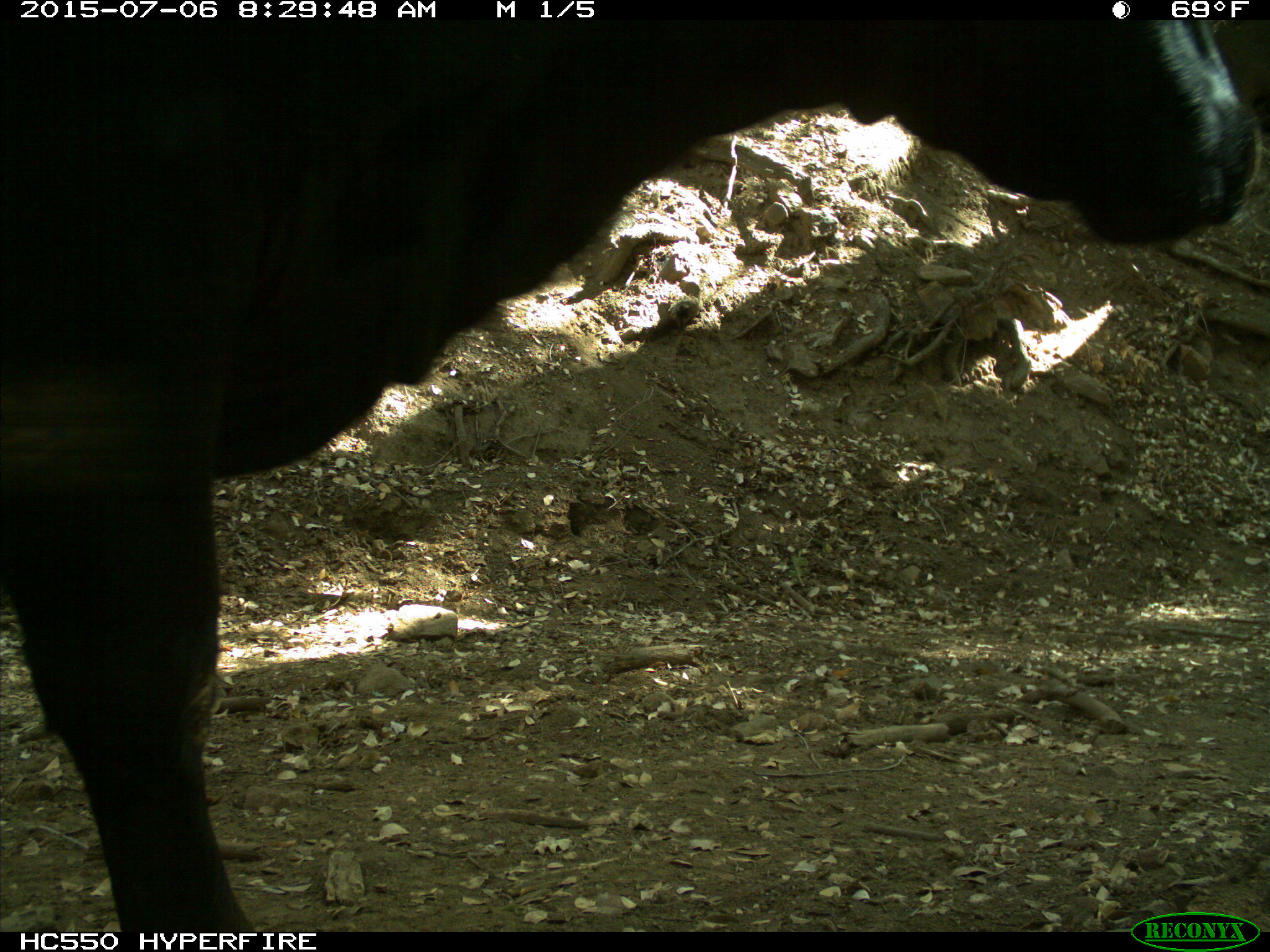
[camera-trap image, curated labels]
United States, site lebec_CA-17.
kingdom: Animalia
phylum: Chordata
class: Mammalia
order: Artiodactyla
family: Bovidae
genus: Bos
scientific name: Bos taurus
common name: domestic cow